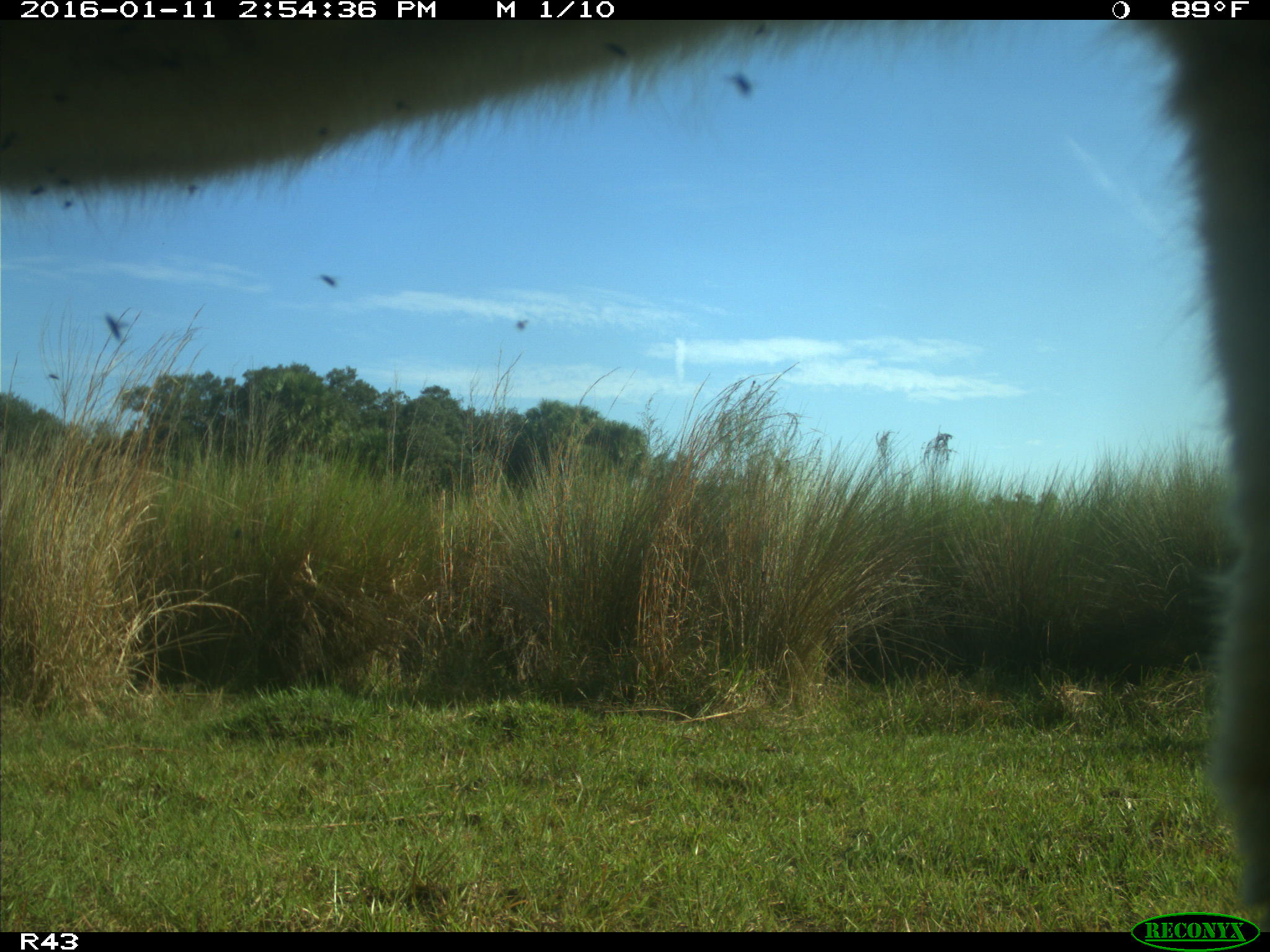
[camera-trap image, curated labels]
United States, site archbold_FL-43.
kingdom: Animalia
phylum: Chordata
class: Mammalia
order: Artiodactyla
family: Bovidae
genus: Bos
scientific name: Bos taurus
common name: domestic cow